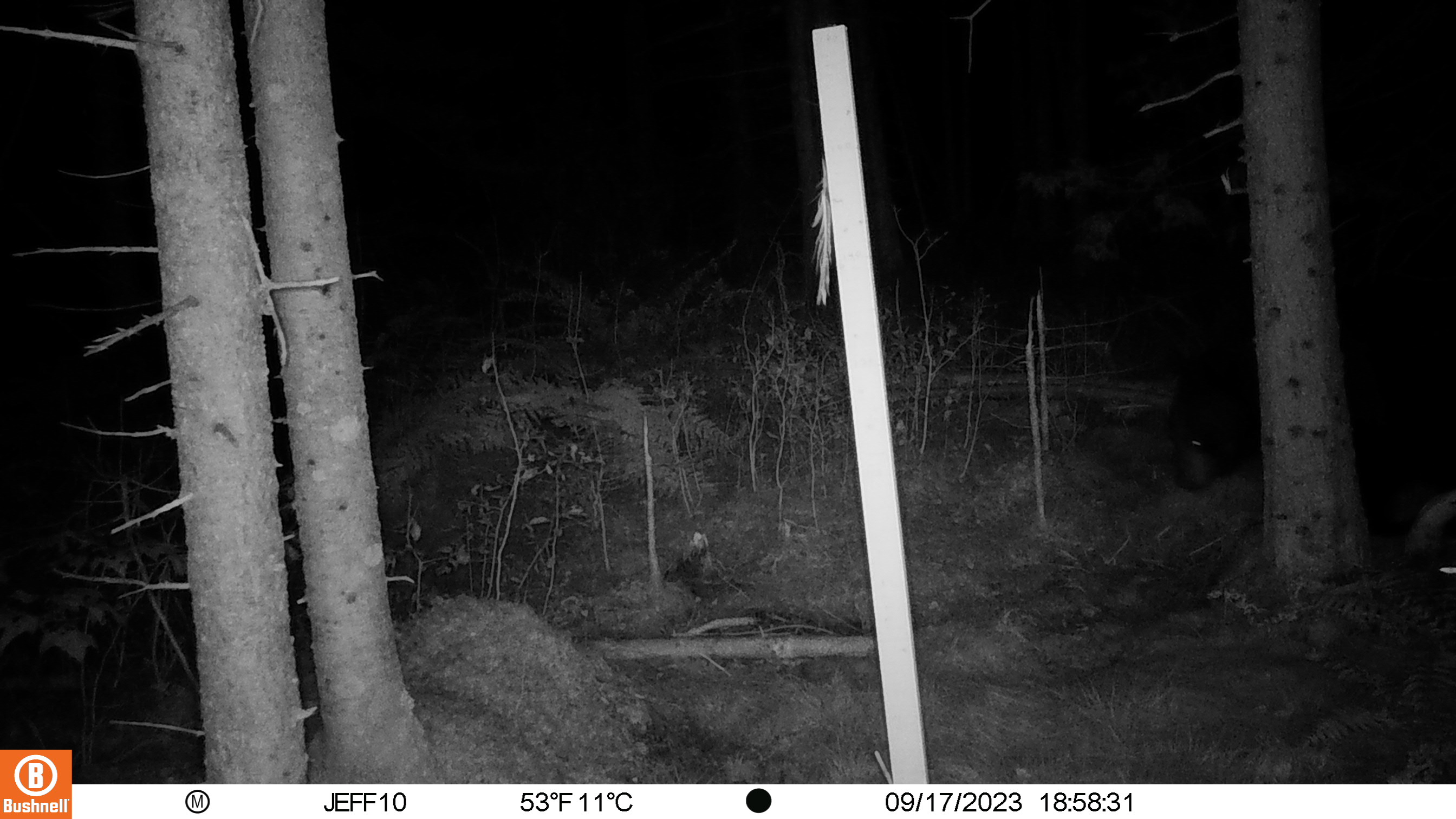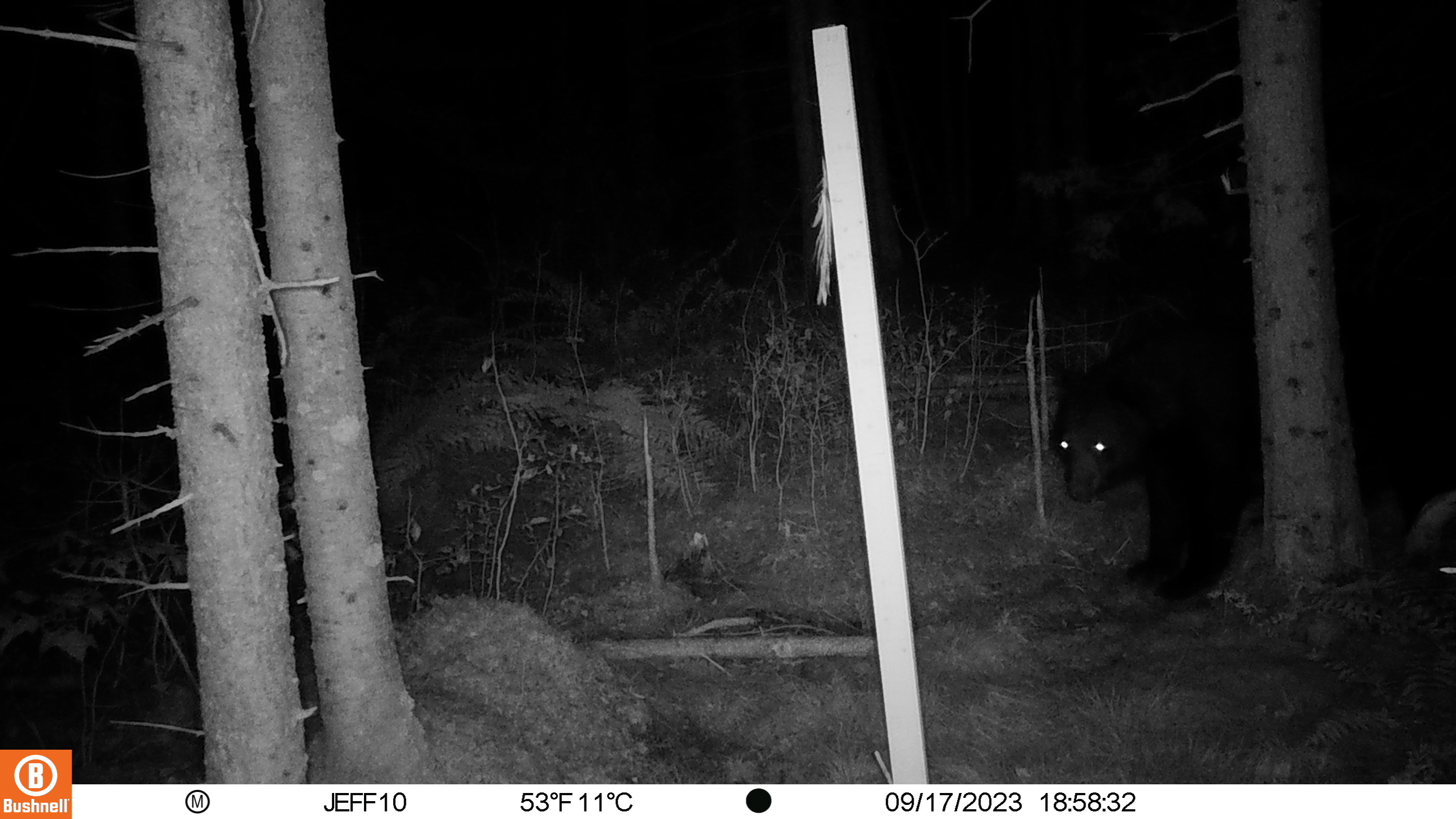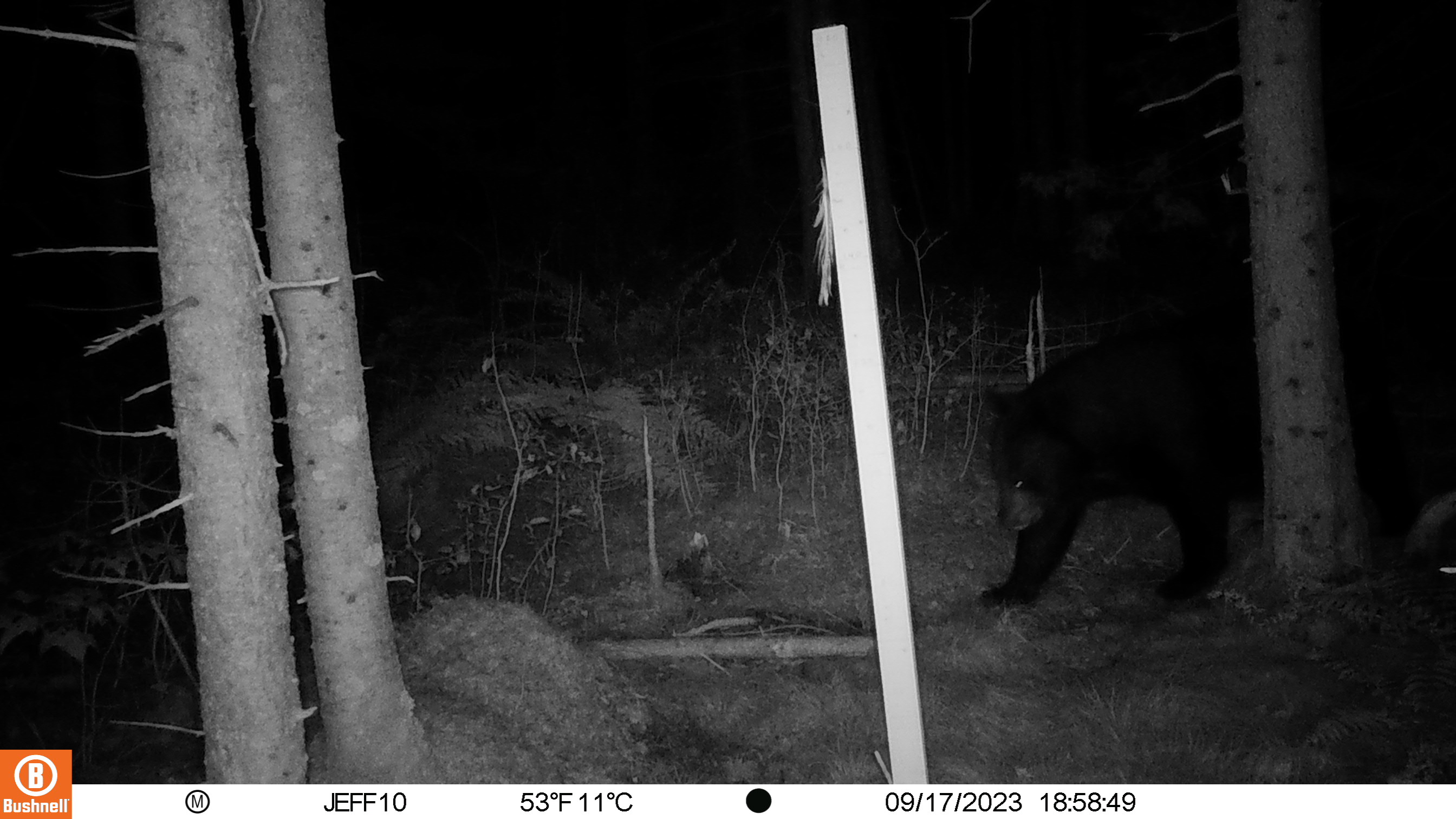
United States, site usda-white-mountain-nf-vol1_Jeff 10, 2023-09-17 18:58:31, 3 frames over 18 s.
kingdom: Animalia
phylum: Chordata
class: Mammalia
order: Carnivora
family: Ursidae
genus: Ursus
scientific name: Ursus americanus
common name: black bear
Black bear (Ursus americanus).